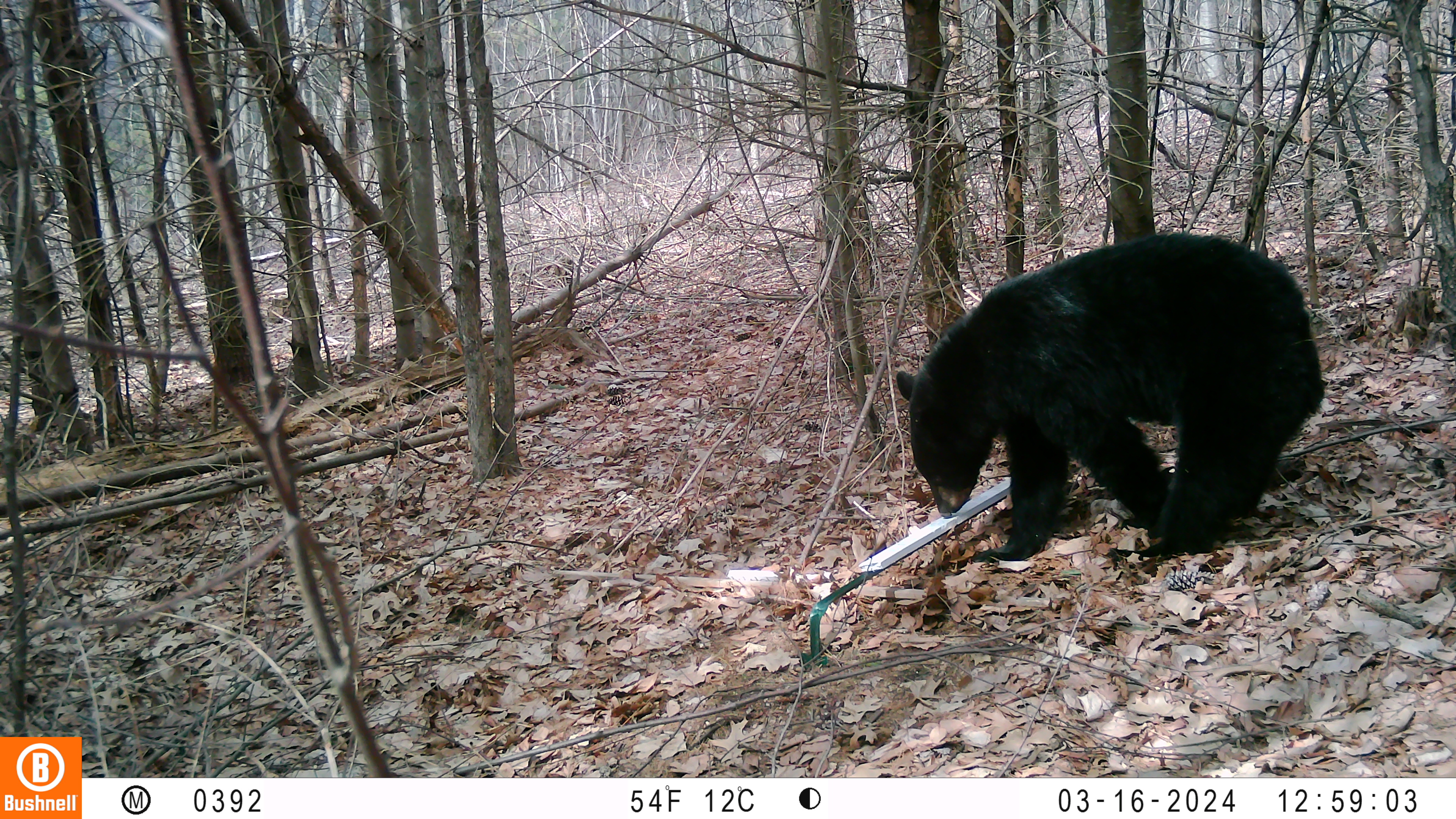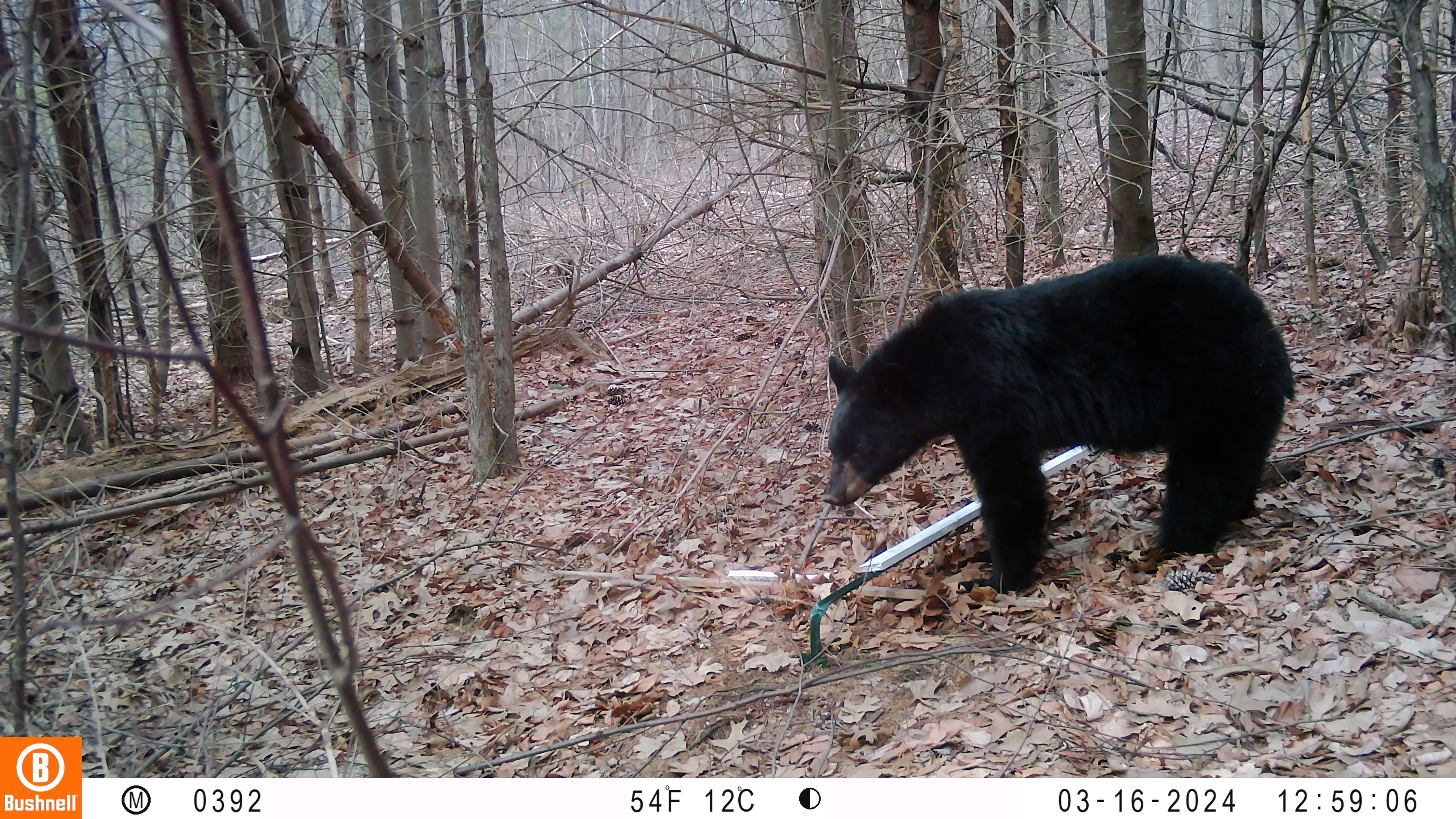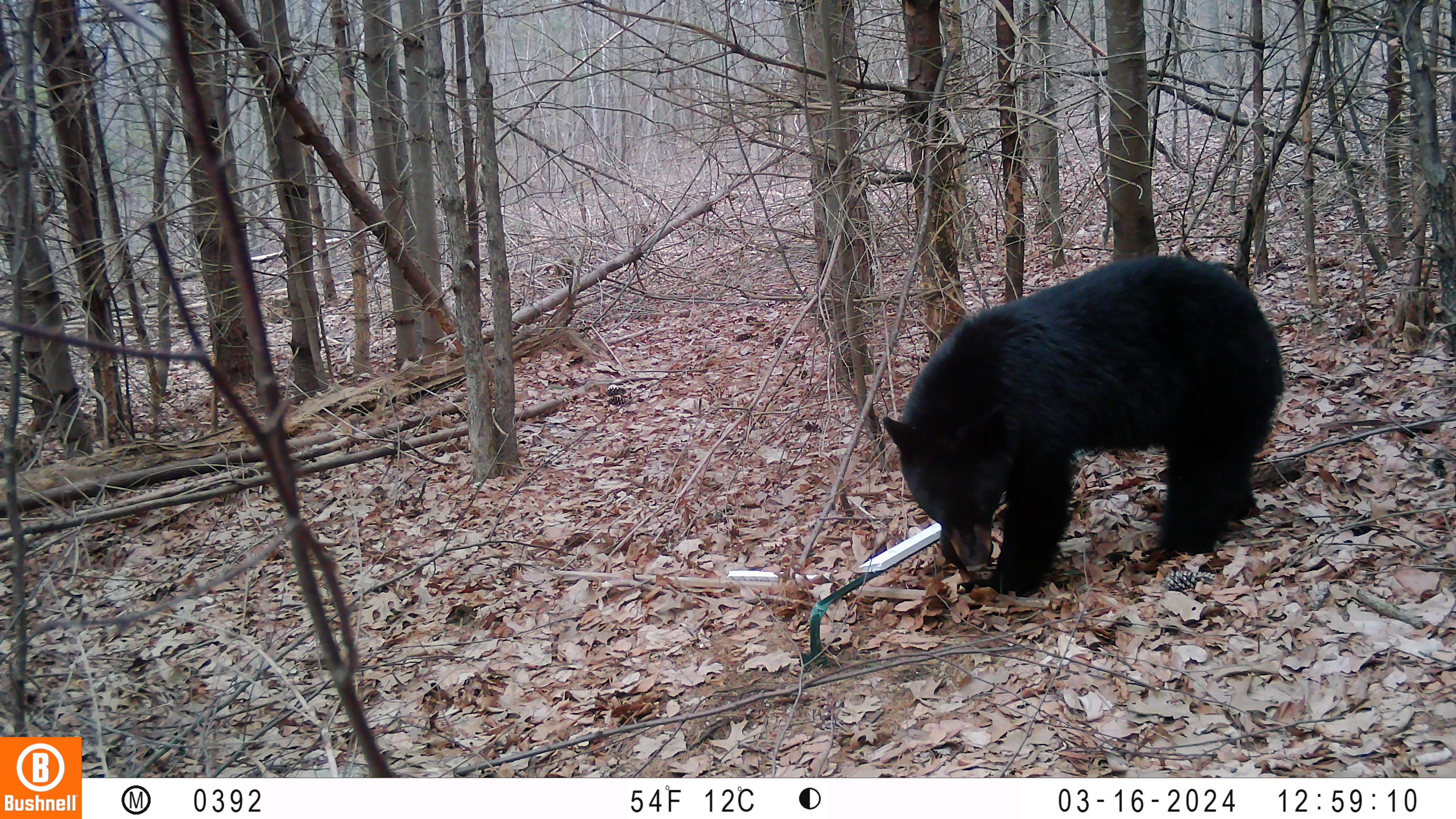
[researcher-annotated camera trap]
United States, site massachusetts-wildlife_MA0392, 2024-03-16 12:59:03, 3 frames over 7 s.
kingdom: Animalia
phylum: Chordata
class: Mammalia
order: Carnivora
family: Ursidae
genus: Ursus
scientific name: Ursus americanus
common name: black bear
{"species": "black bear (Ursus americanus)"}